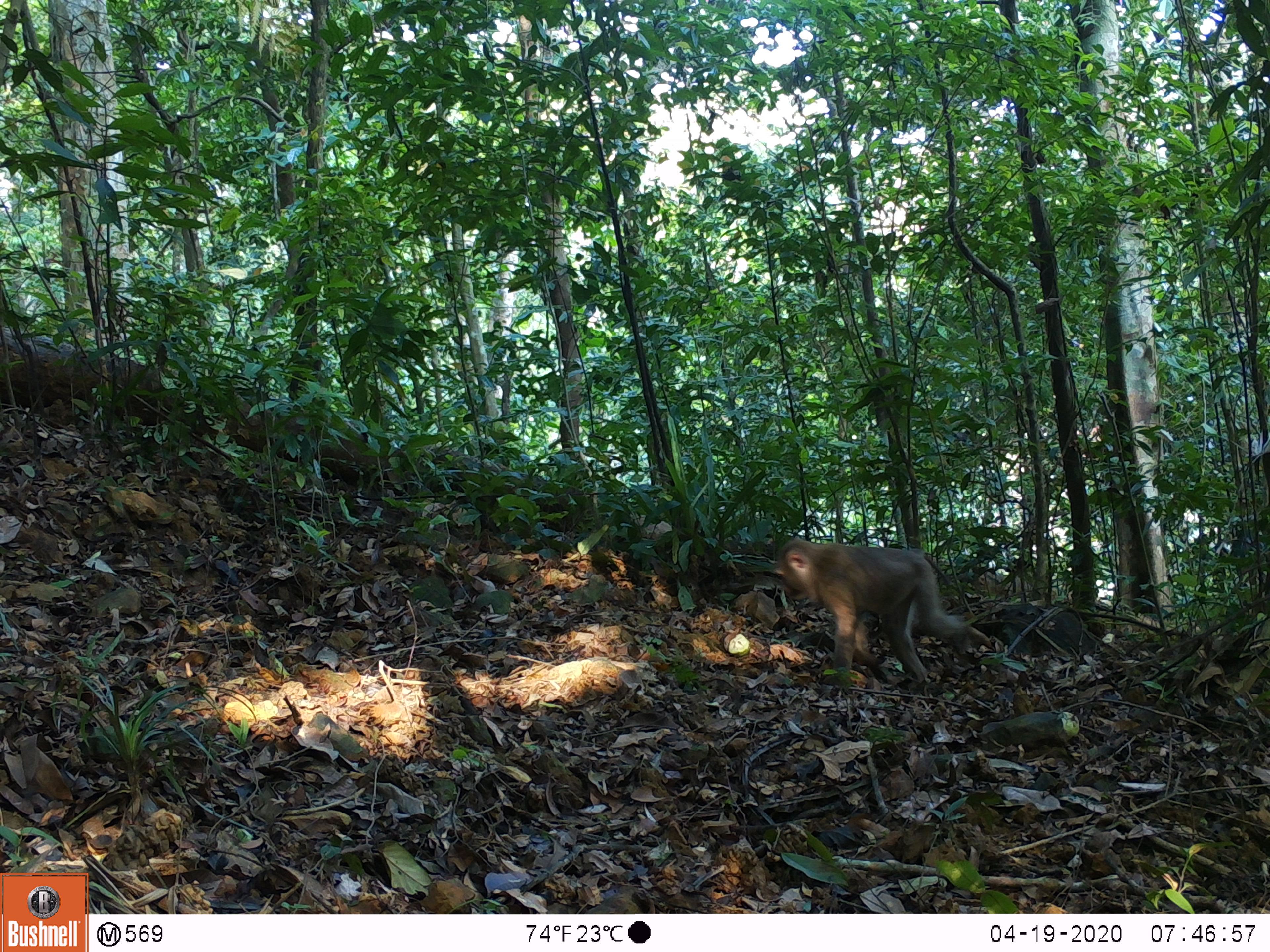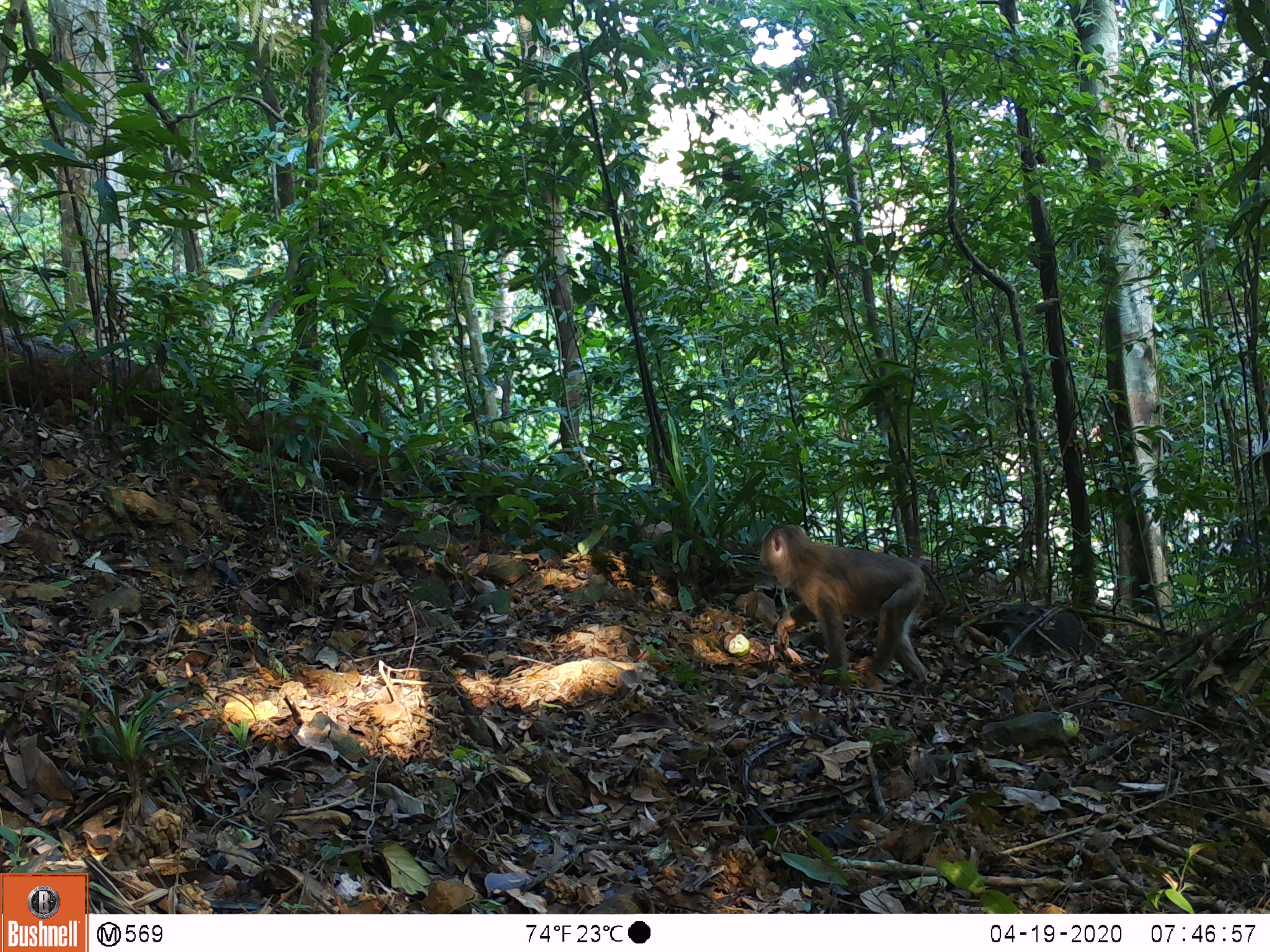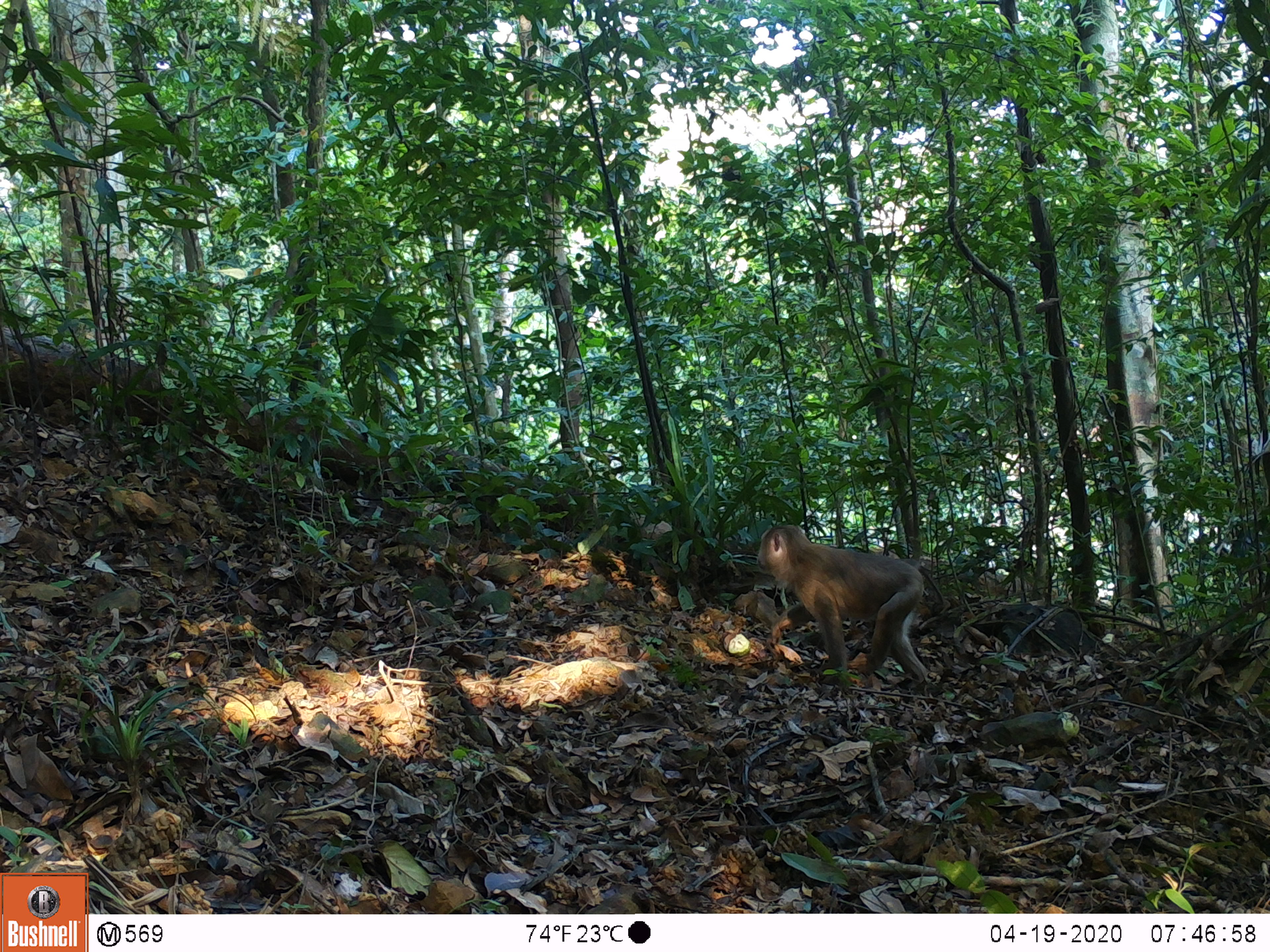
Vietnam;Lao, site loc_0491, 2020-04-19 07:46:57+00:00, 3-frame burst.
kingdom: Animalia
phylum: Chordata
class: Mammalia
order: Primates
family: Cercopithecidae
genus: Macaca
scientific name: Macaca nemestrina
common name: pig-tailed macaque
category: pig tailed macaque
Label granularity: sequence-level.